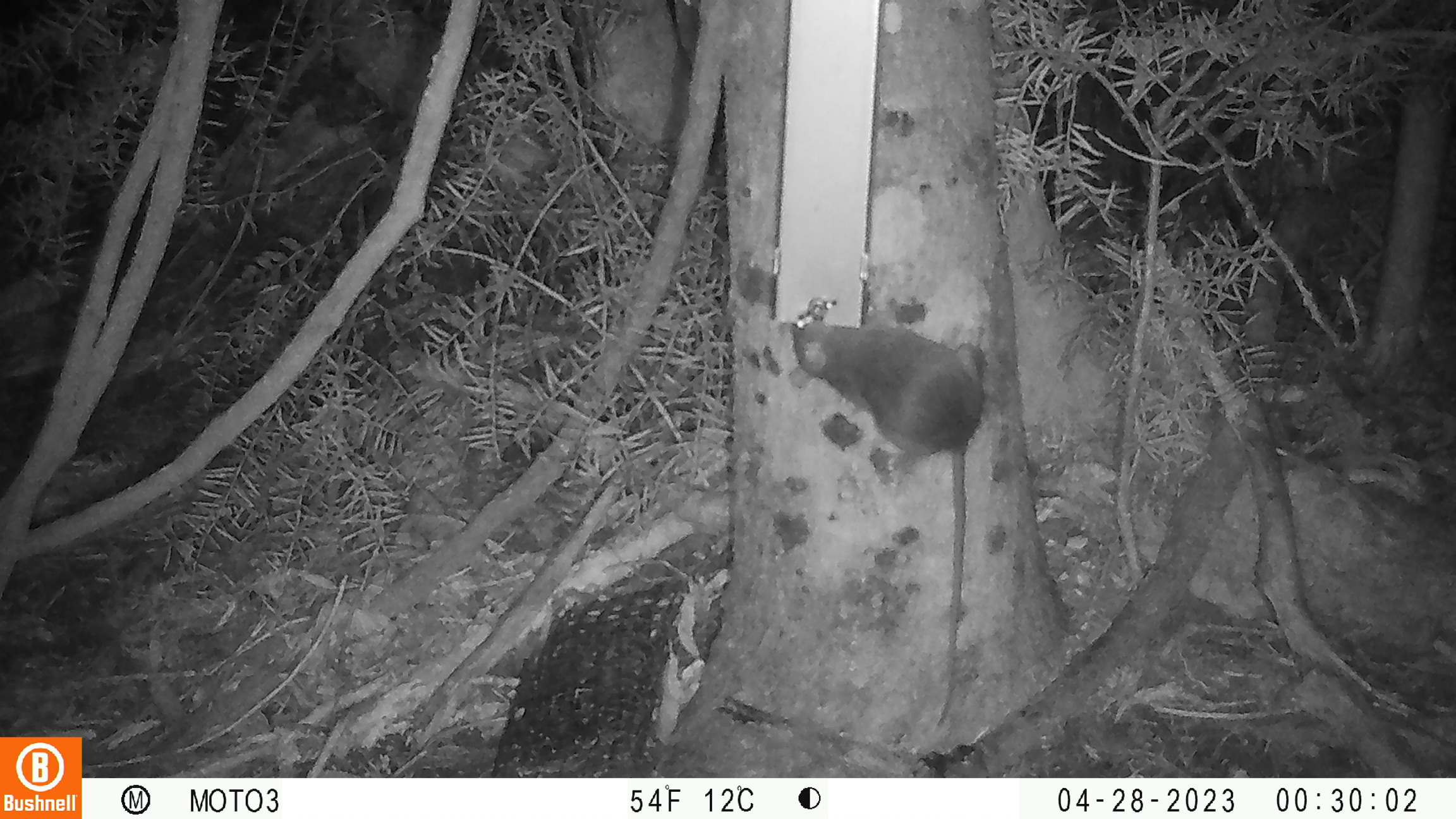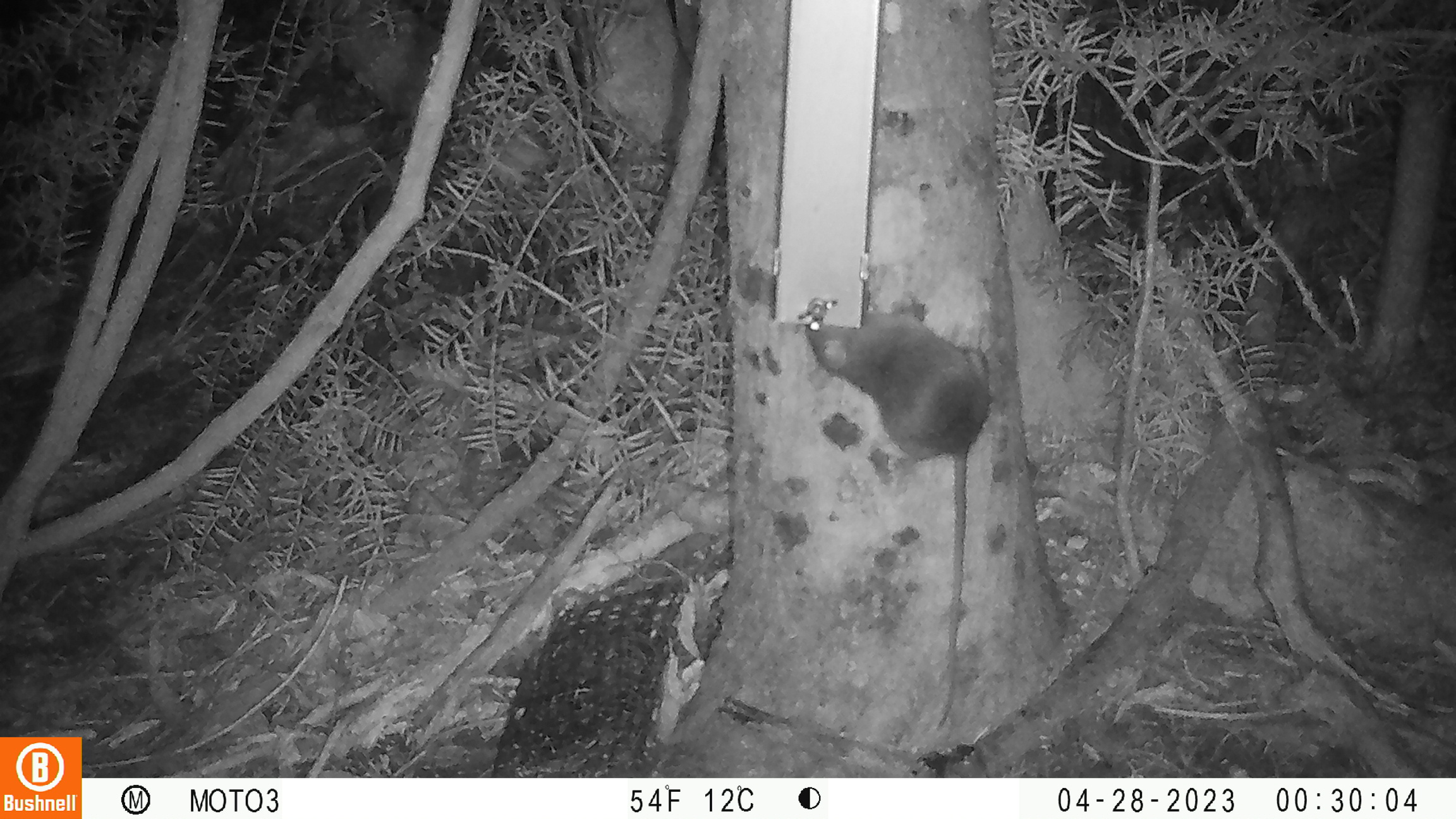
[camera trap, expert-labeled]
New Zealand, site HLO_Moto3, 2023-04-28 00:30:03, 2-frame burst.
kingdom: Animalia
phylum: Chordata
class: Mammalia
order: Rodentia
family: Muridae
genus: Rattus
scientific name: Rattus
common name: rat